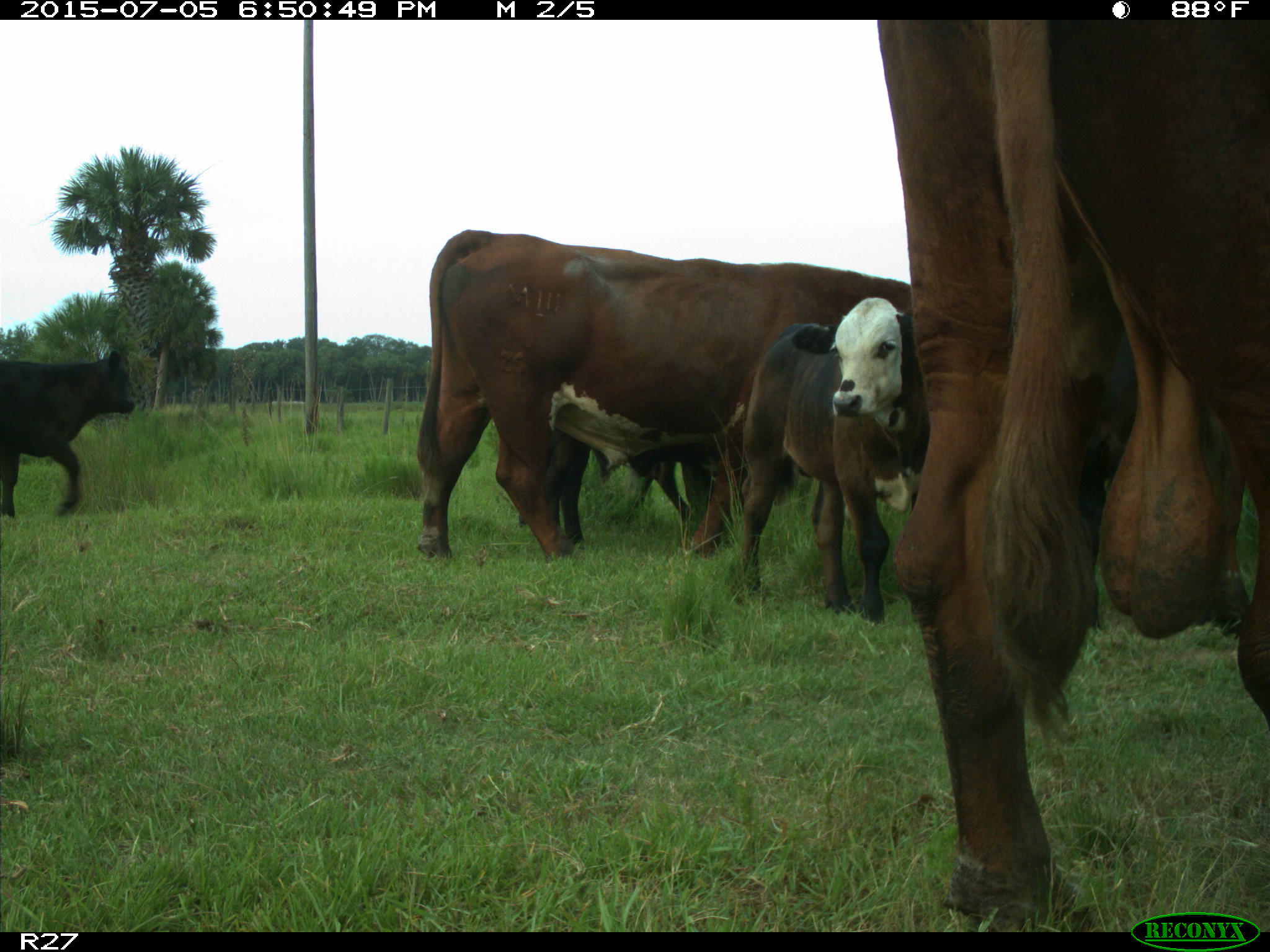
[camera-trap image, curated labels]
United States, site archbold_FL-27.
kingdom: Animalia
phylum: Chordata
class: Mammalia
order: Artiodactyla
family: Bovidae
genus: Bos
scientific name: Bos taurus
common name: domestic cow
Bos taurus (domestic cow).